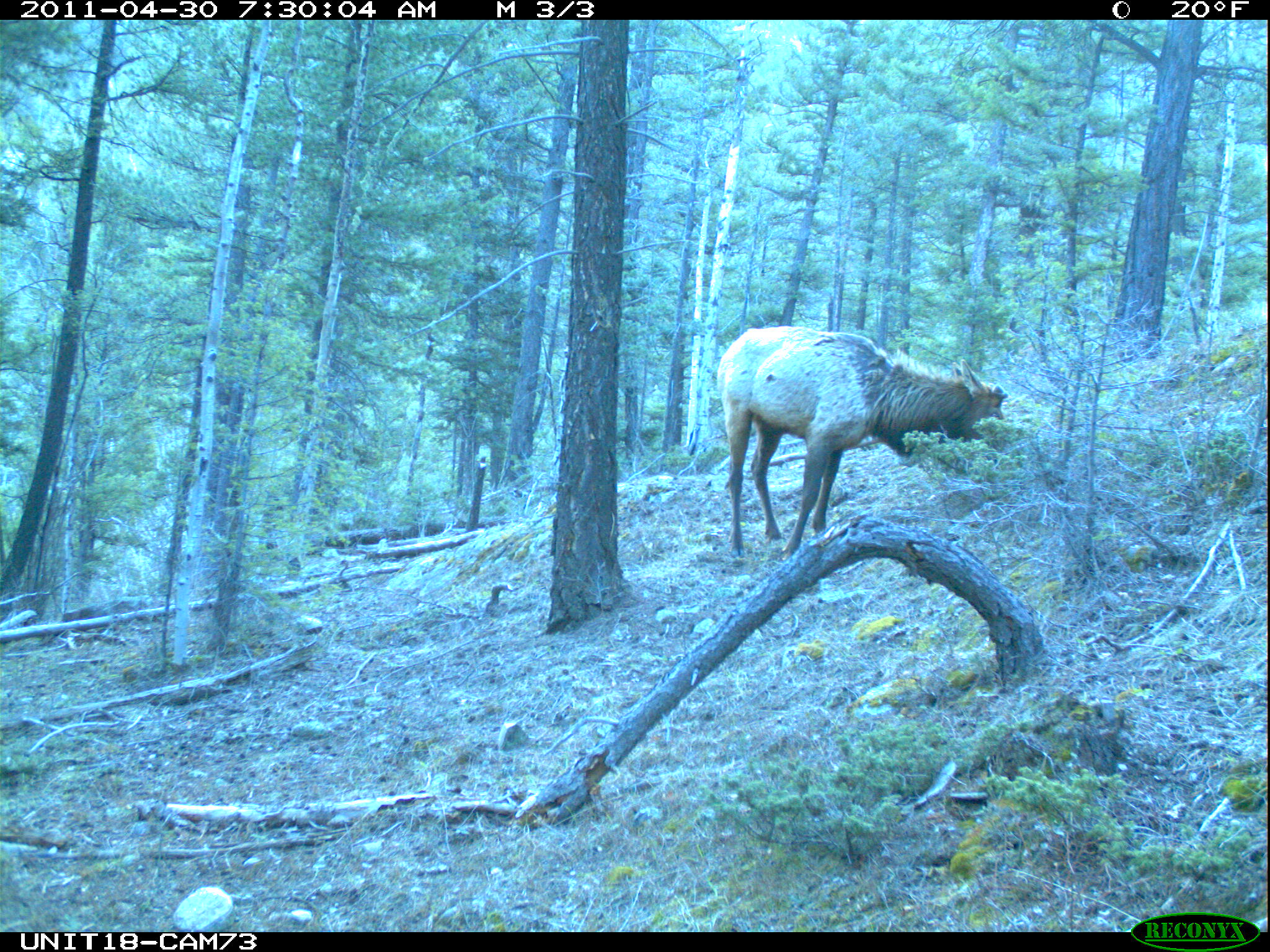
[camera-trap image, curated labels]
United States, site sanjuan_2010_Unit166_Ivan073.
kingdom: Animalia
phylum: Chordata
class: Mammalia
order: Artiodactyla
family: Cervidae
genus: Cervus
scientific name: Cervus elaphus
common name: red deer